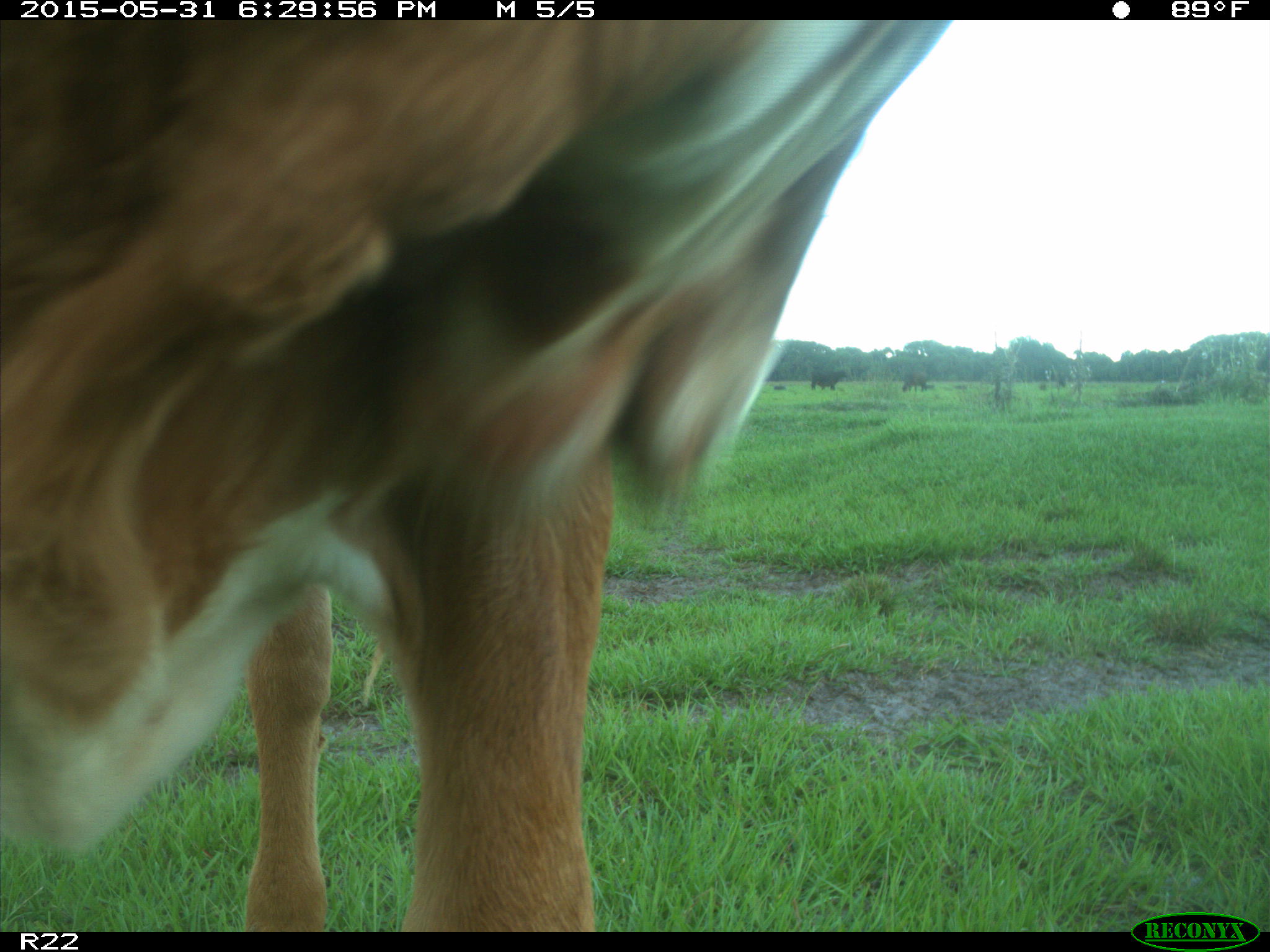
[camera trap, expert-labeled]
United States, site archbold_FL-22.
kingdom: Animalia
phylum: Chordata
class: Mammalia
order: Artiodactyla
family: Bovidae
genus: Bos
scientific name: Bos taurus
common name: domestic cow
Bos taurus (domestic cow).